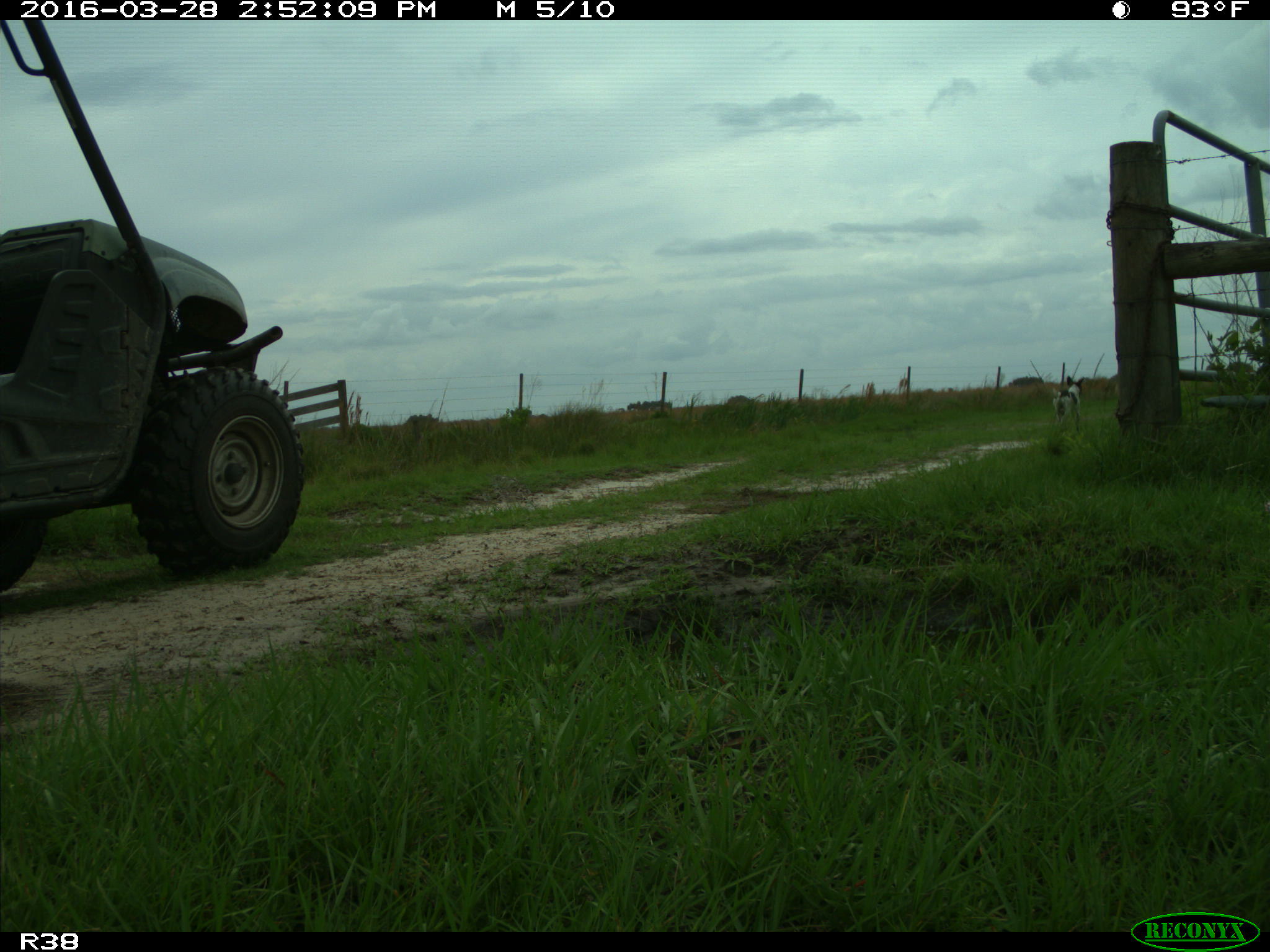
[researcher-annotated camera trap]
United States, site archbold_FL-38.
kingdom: Animalia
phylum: Chordata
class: Mammalia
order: Carnivora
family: Canidae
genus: Canis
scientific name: Canis familiaris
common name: domestic dog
Canis familiaris (domestic dog).